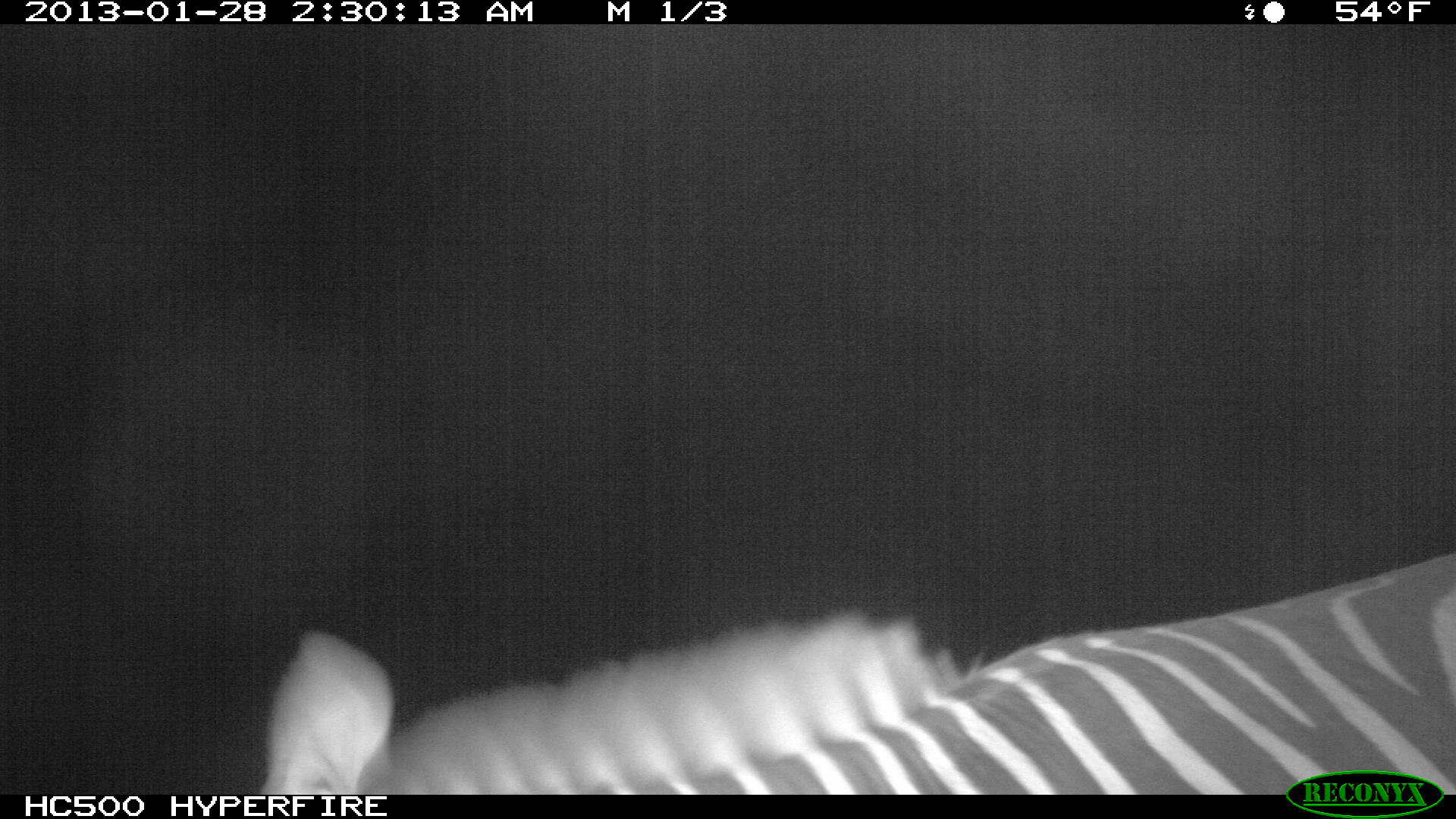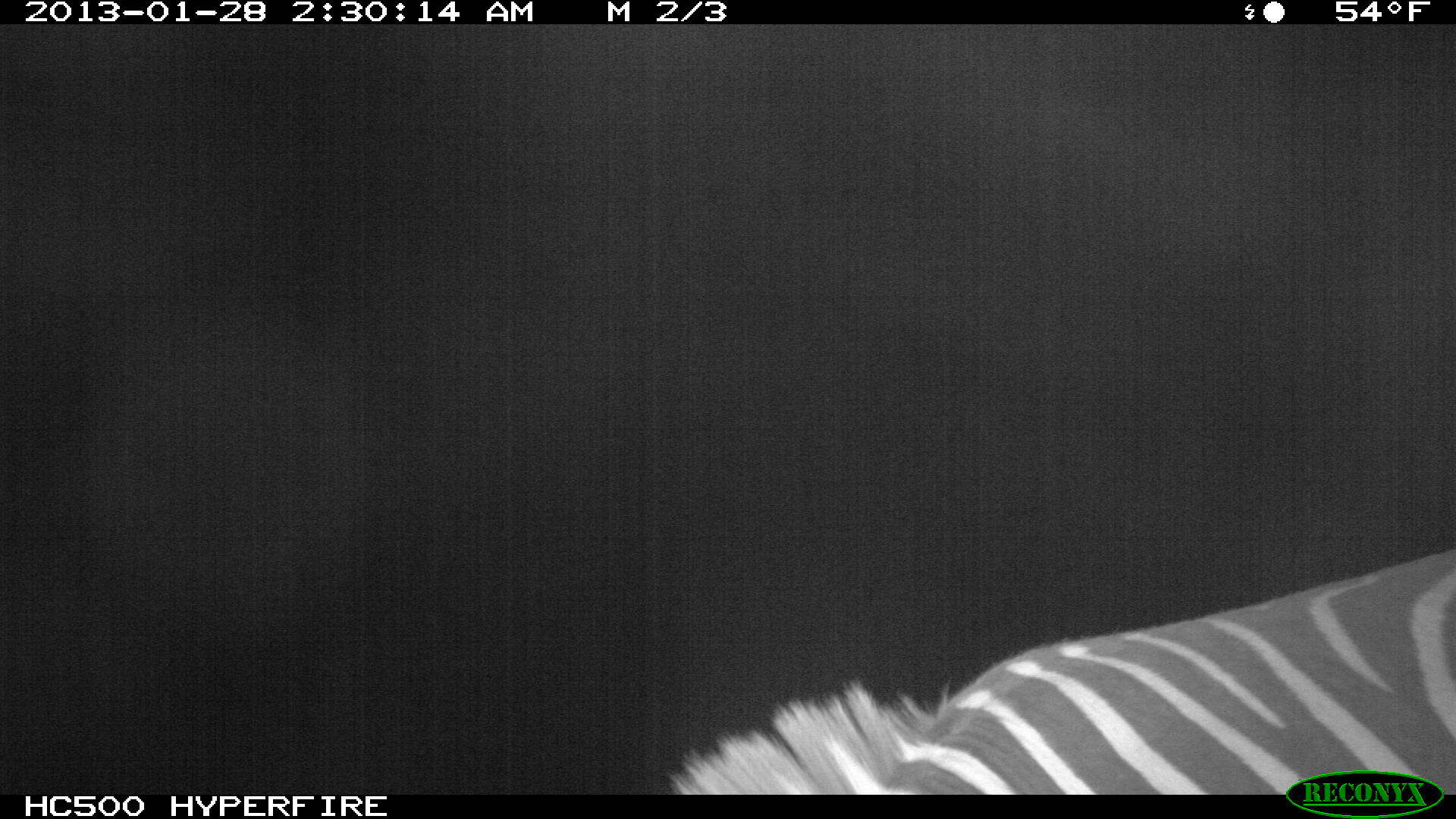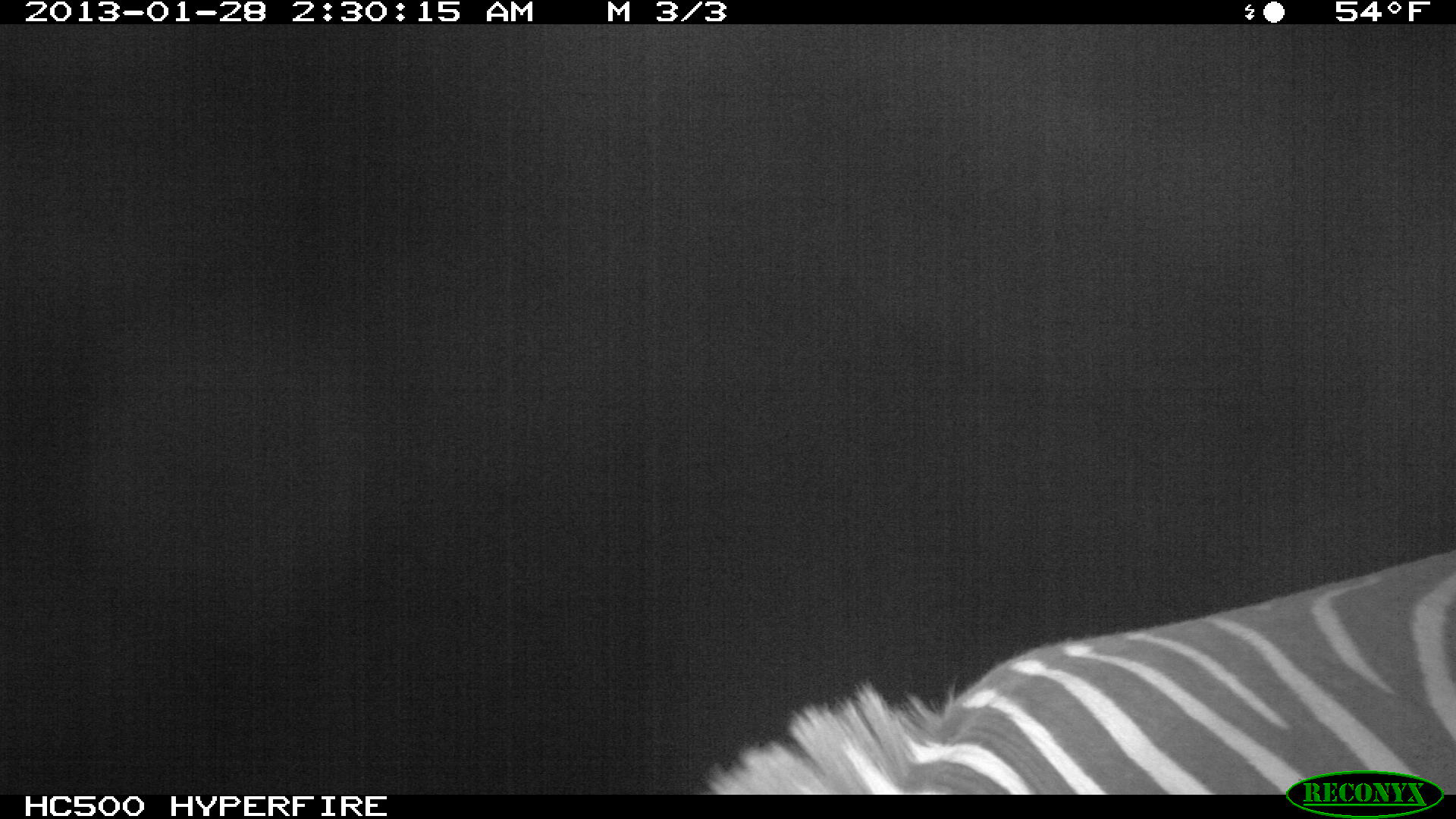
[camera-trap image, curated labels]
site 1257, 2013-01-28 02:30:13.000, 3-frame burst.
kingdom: Animalia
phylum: Chordata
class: Mammalia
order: Perissodactyla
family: Equidae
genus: Equus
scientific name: Equus quagga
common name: plains zebra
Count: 1.